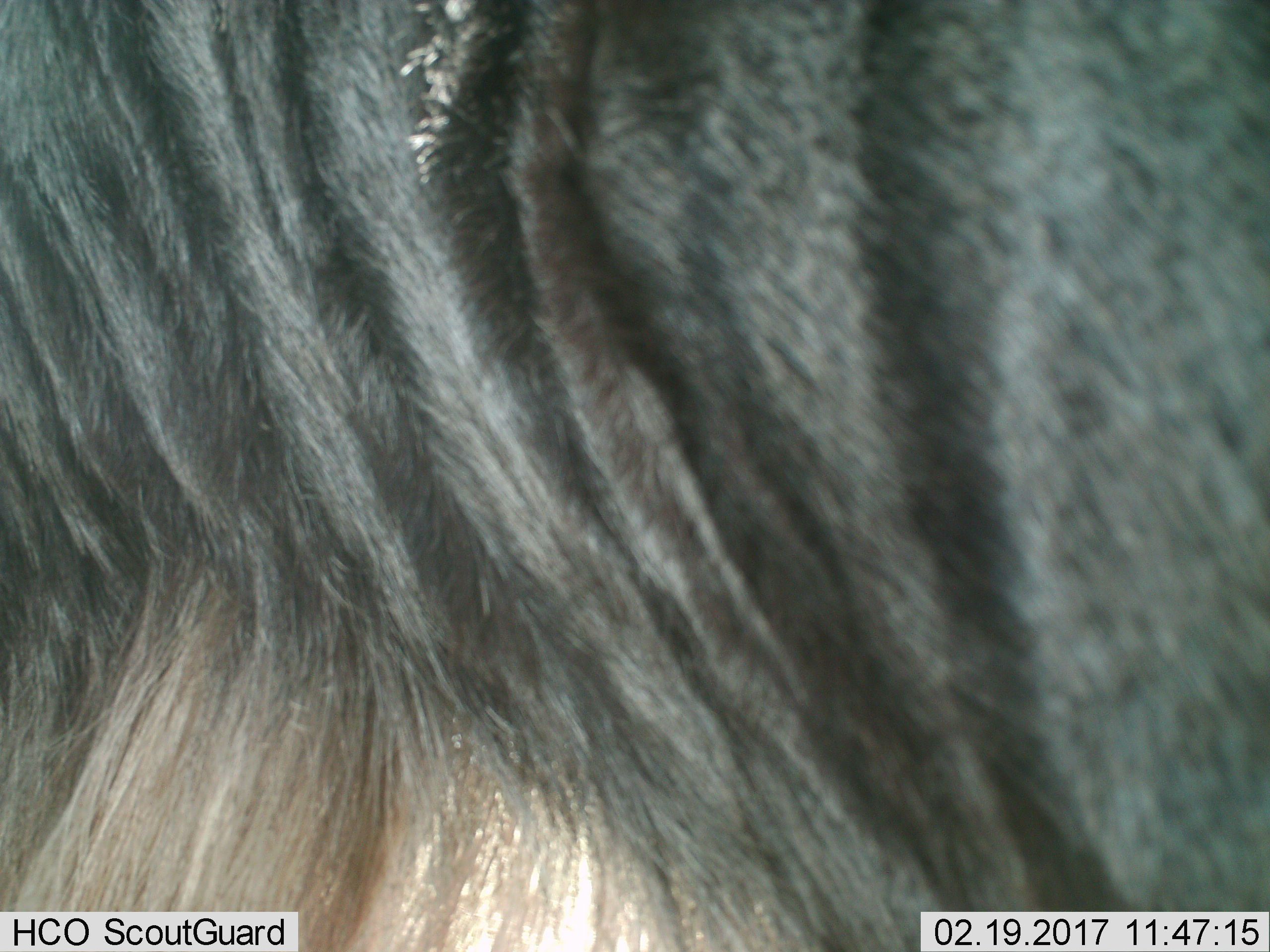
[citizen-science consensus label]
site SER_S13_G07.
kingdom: Animalia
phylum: Chordata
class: Mammalia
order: Artiodactyla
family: Bovidae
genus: Connochaetes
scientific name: Connochaetes taurinus taurinus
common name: blue wildebeest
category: wildebeestblue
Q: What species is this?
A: Wildebeestblue (blue wildebeest) (Connochaetes taurinus taurinus).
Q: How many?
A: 1.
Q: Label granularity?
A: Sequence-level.